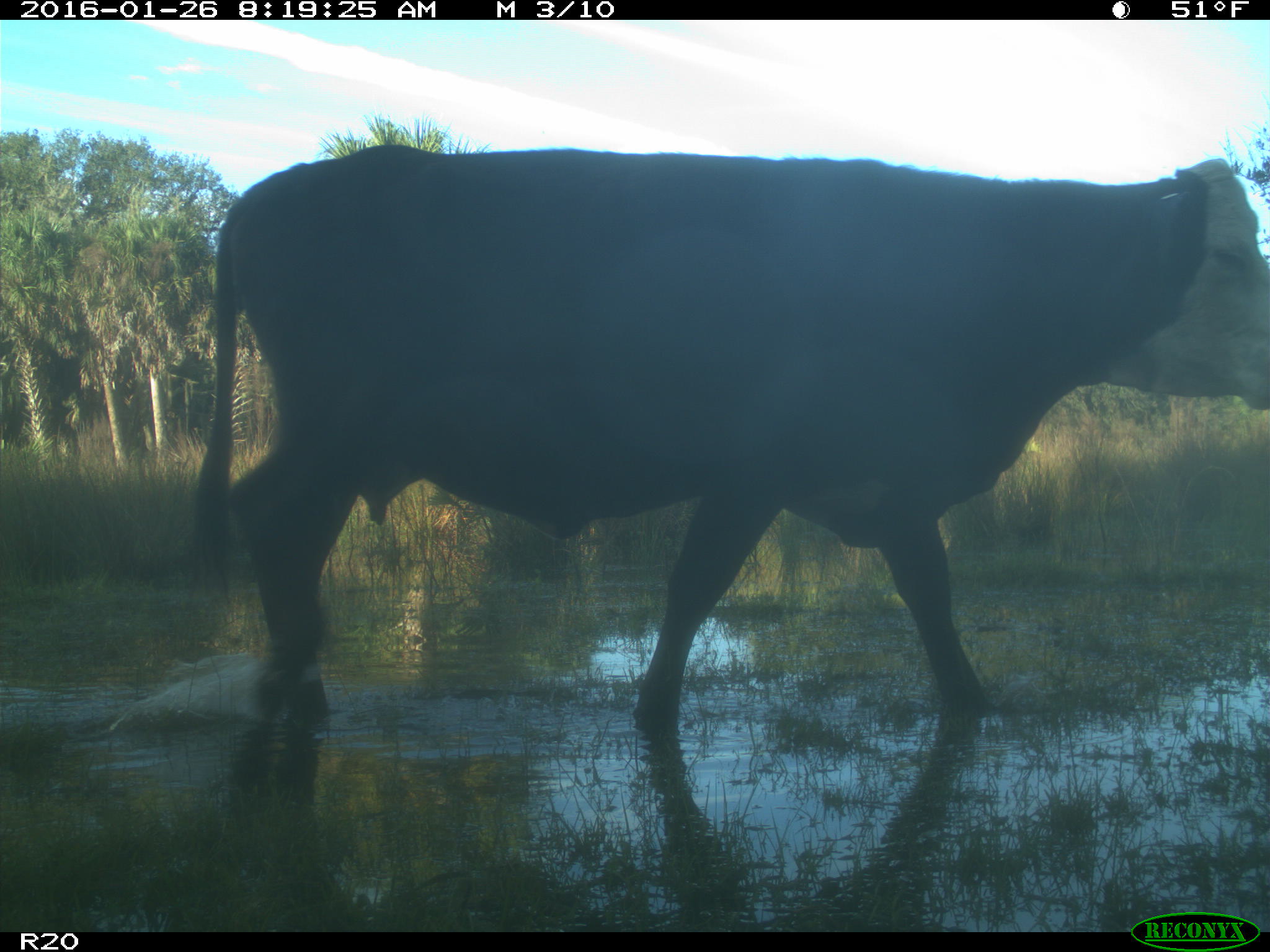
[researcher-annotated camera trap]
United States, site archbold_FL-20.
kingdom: Animalia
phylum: Chordata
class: Mammalia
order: Artiodactyla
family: Bovidae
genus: Bos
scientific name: Bos taurus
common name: domestic cow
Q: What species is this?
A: Bos taurus (domestic cow).